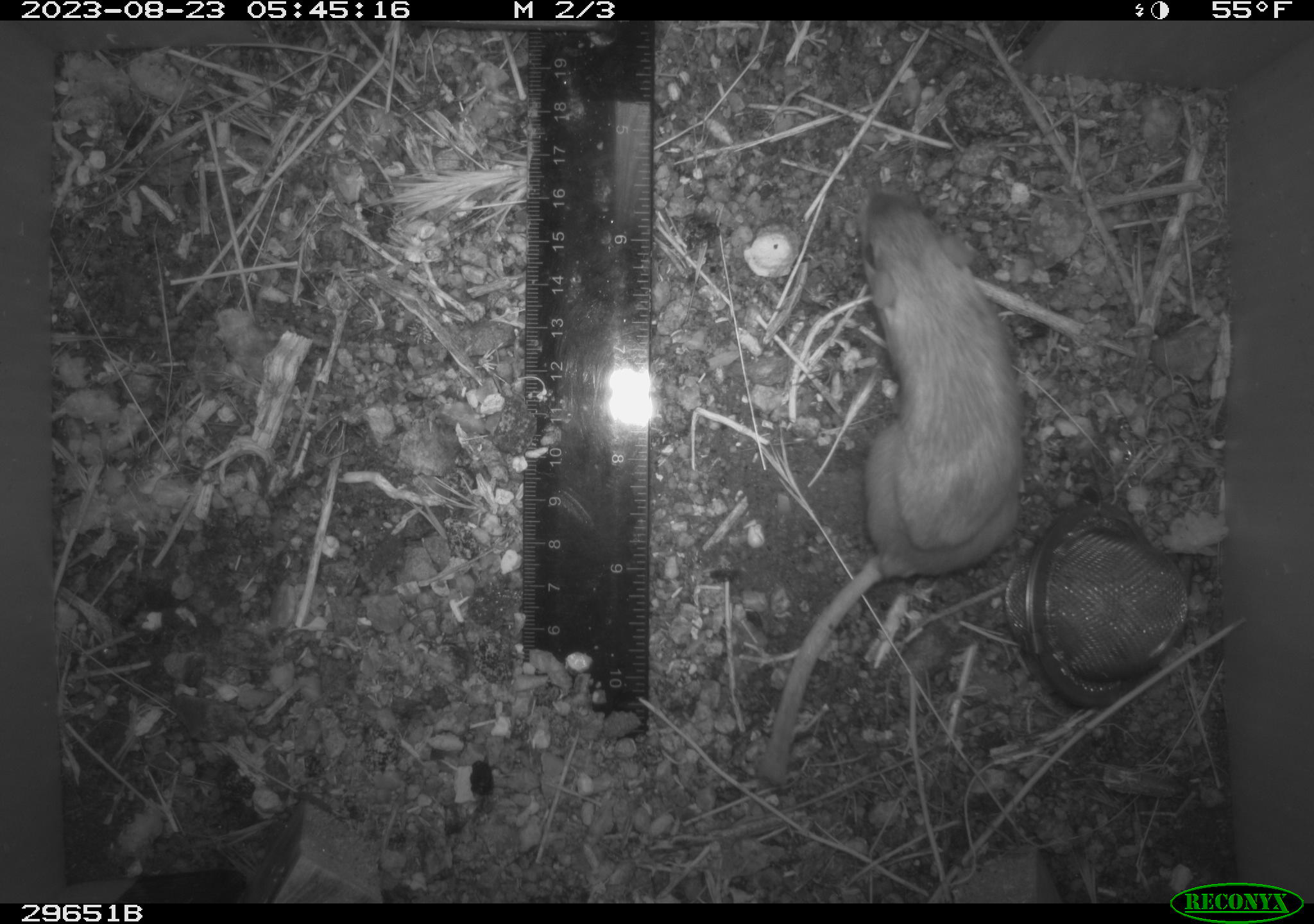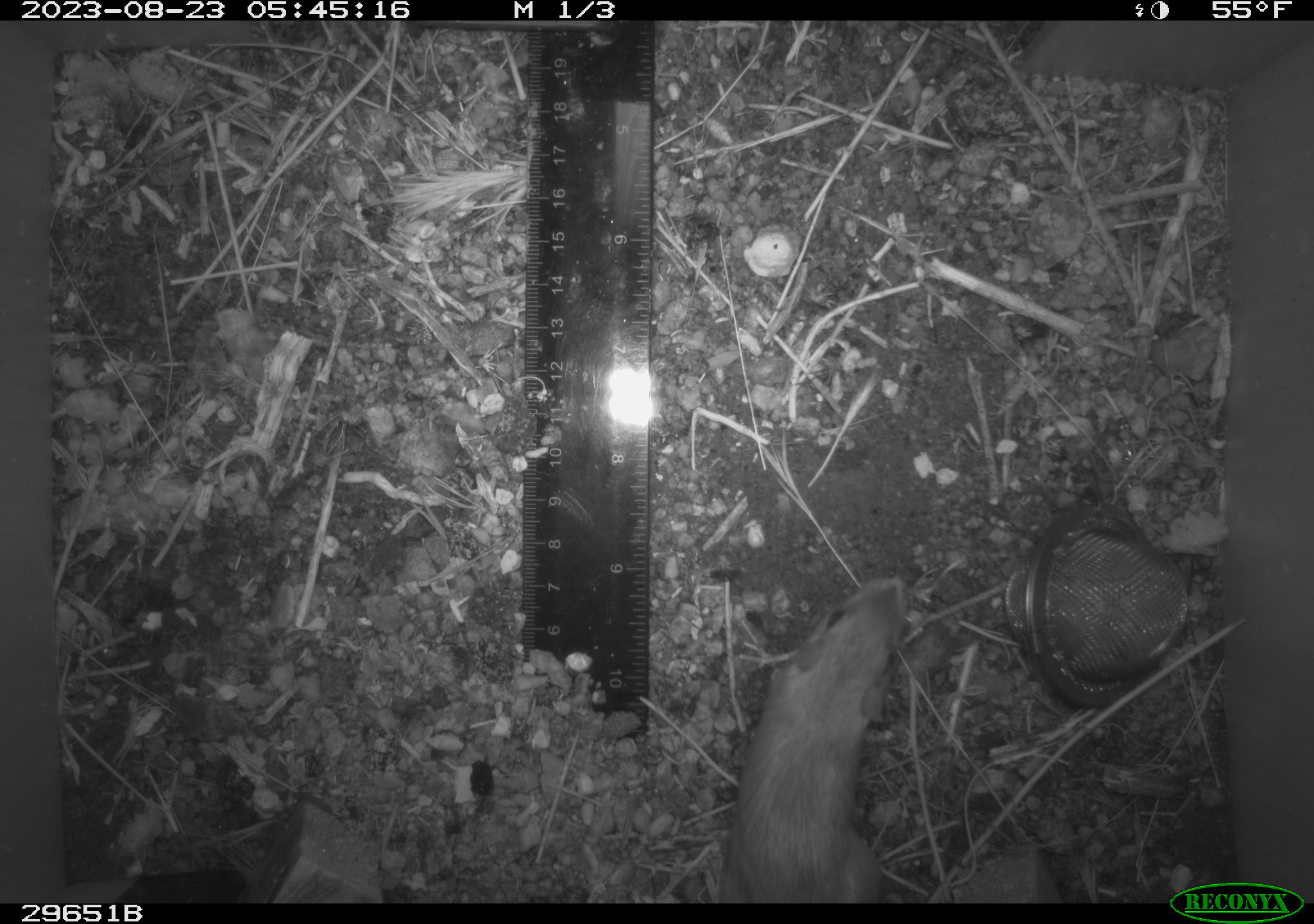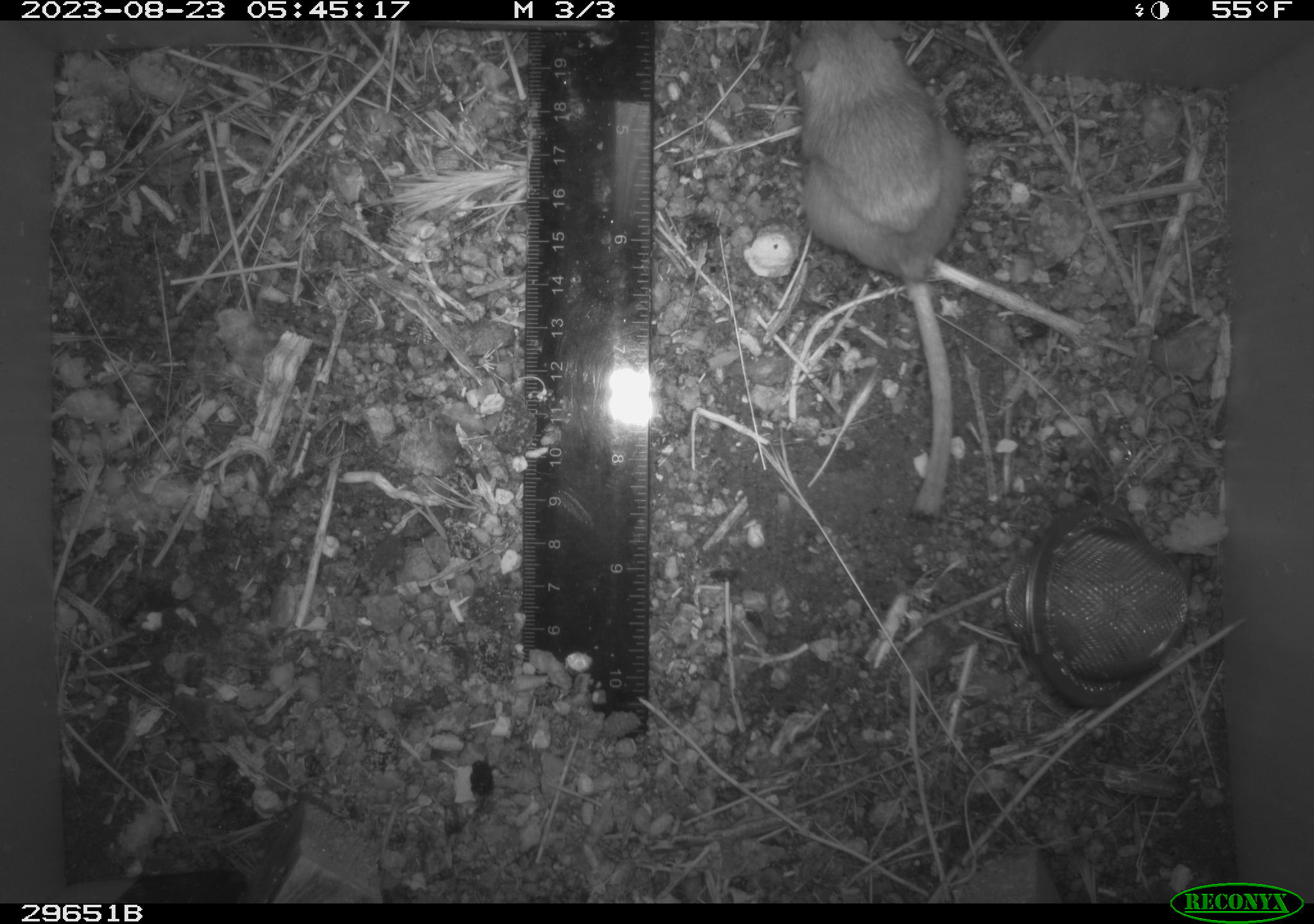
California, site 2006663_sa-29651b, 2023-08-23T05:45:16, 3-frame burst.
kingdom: Animalia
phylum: Chordata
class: Mammalia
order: Rodentia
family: Heteromyidae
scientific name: Heteromyidae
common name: kangaroo rats and pocket mice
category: heteromyidae family